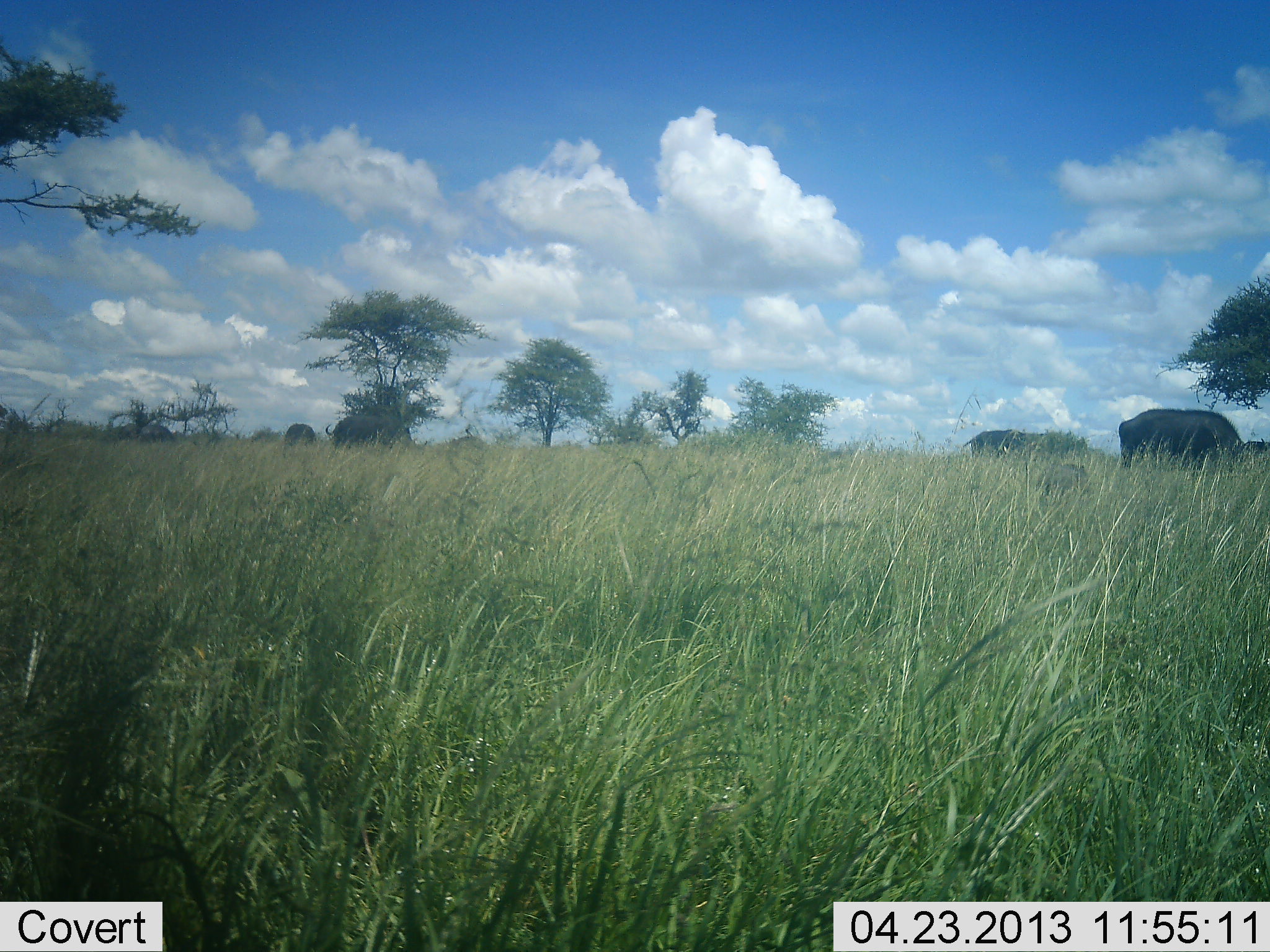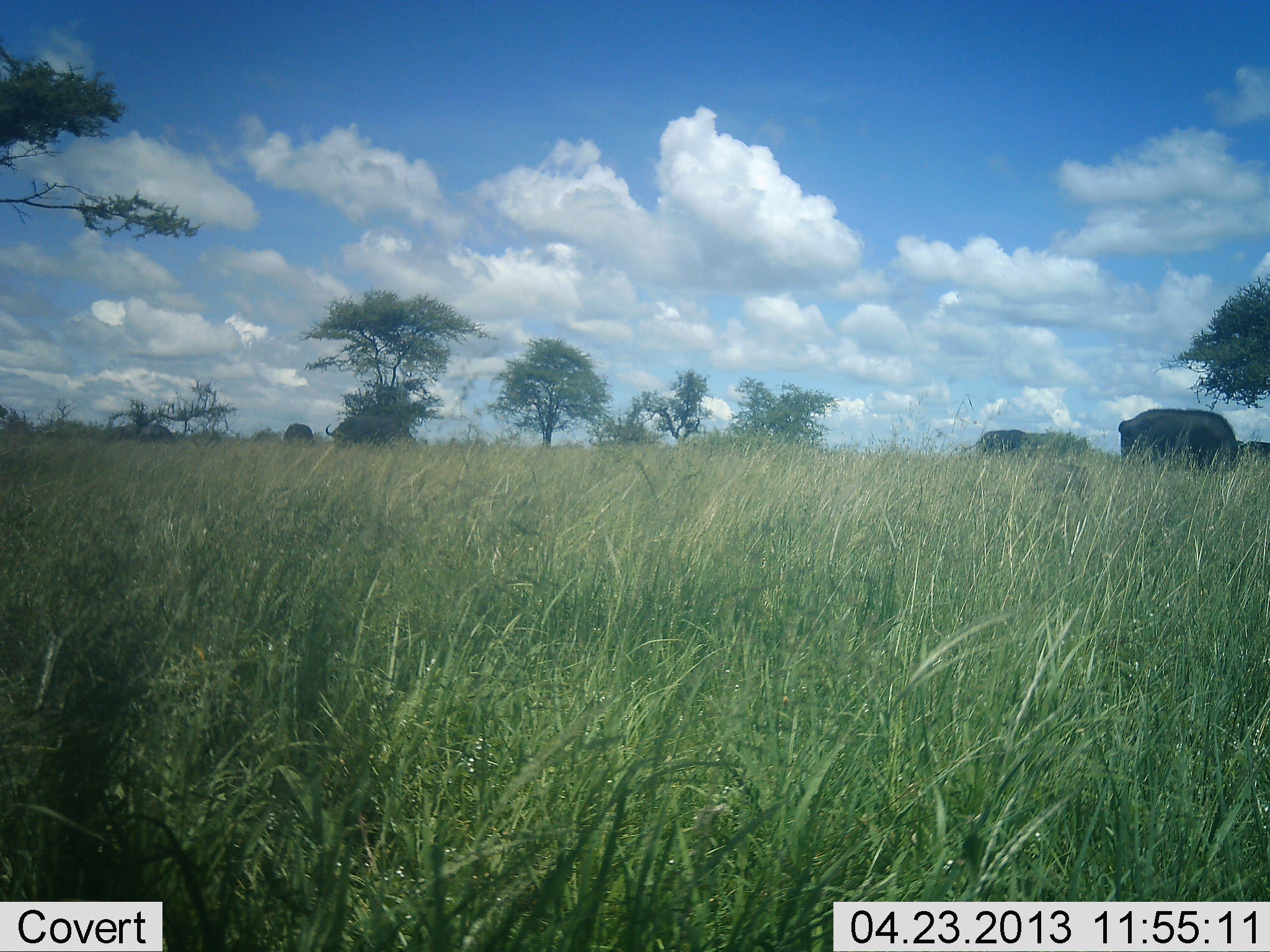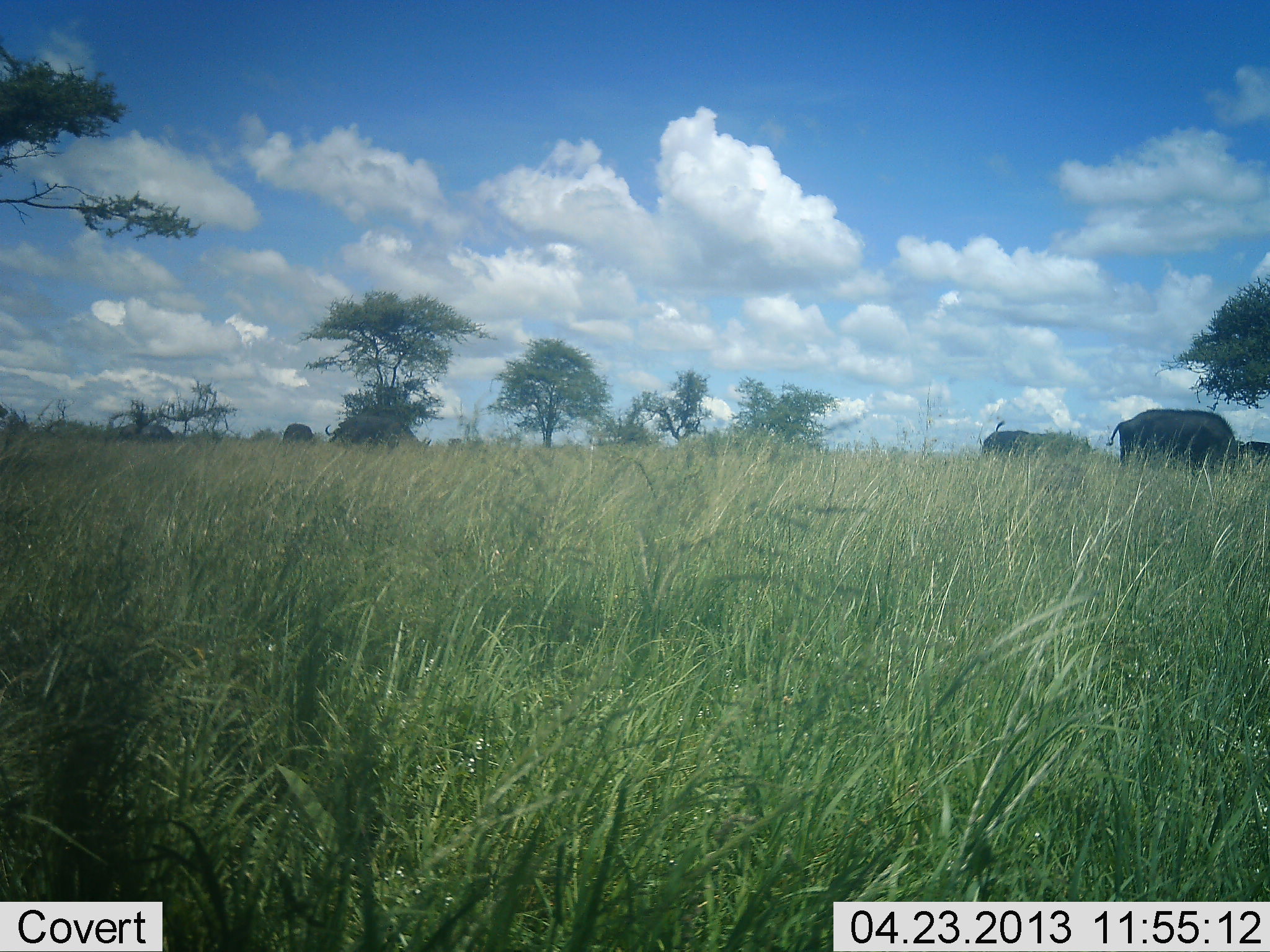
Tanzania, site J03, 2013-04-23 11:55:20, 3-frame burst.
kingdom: Animalia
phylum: Chordata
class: Mammalia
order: Artiodactyla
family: Bovidae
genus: Syncerus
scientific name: Syncerus caffer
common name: cape buffalo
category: buffalo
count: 4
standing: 29%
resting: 5%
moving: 10%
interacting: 0%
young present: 0%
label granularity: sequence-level